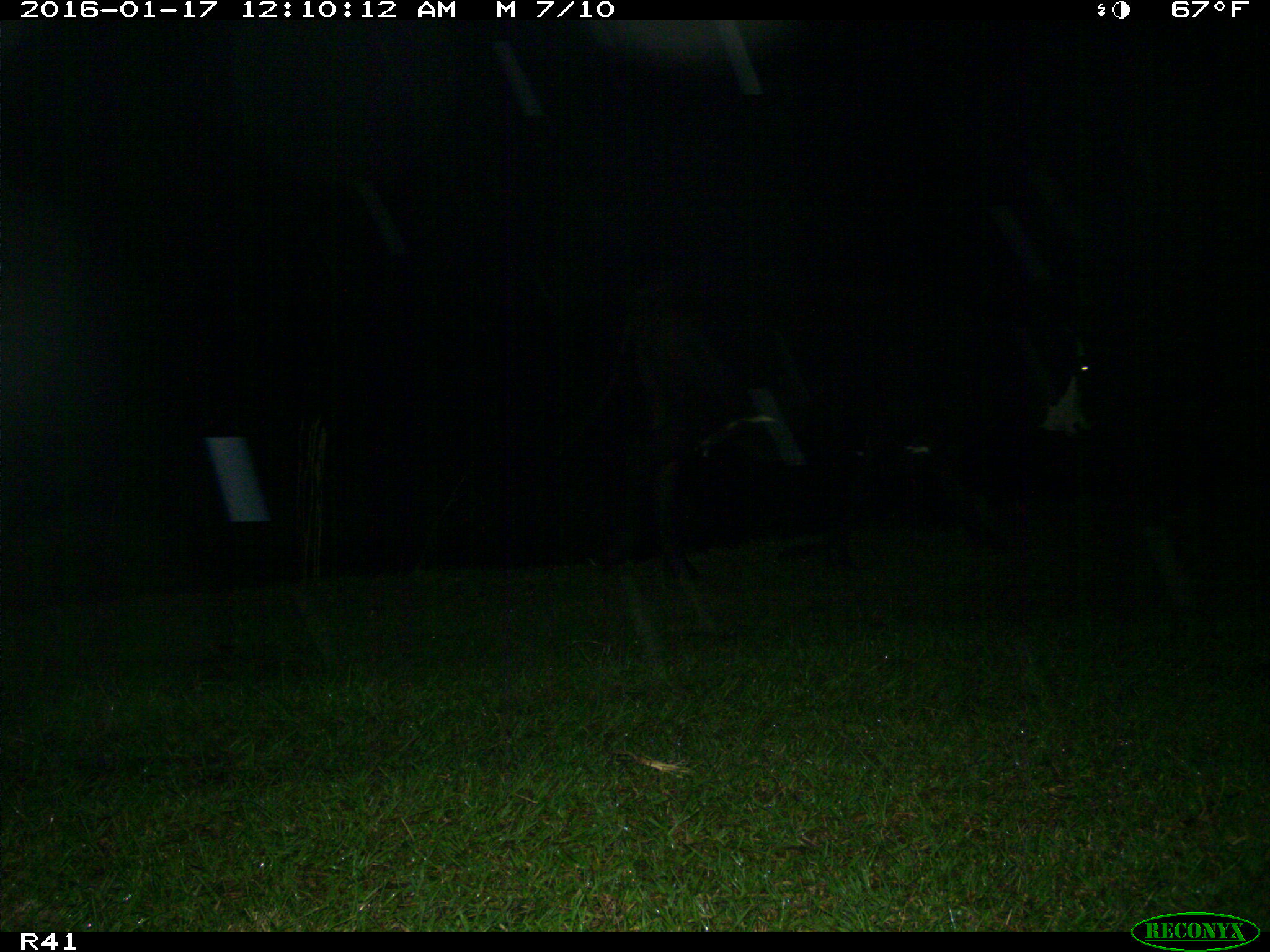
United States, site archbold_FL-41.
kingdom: Animalia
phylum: Chordata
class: Mammalia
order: Artiodactyla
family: Bovidae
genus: Bos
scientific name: Bos taurus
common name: domestic cow